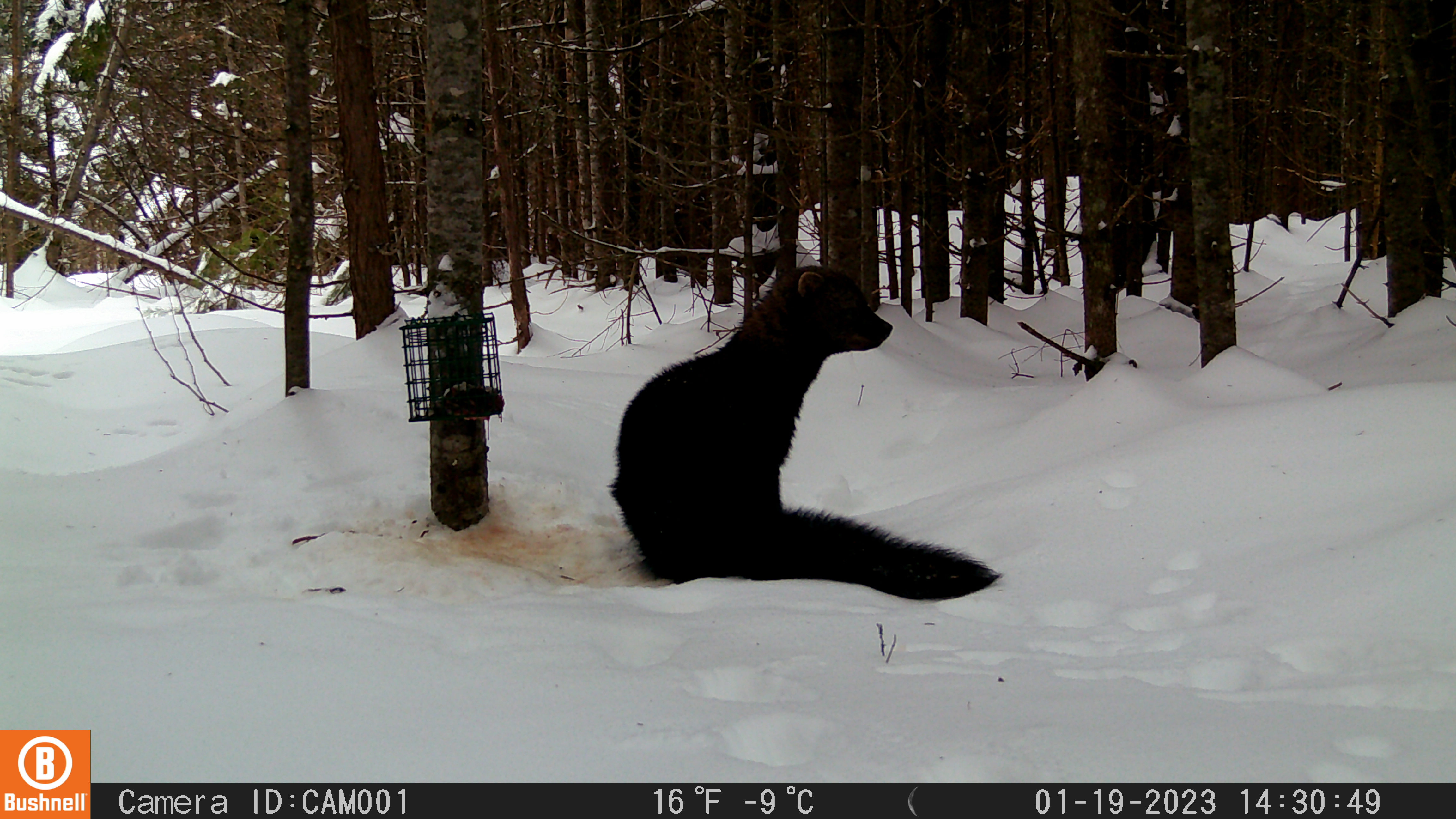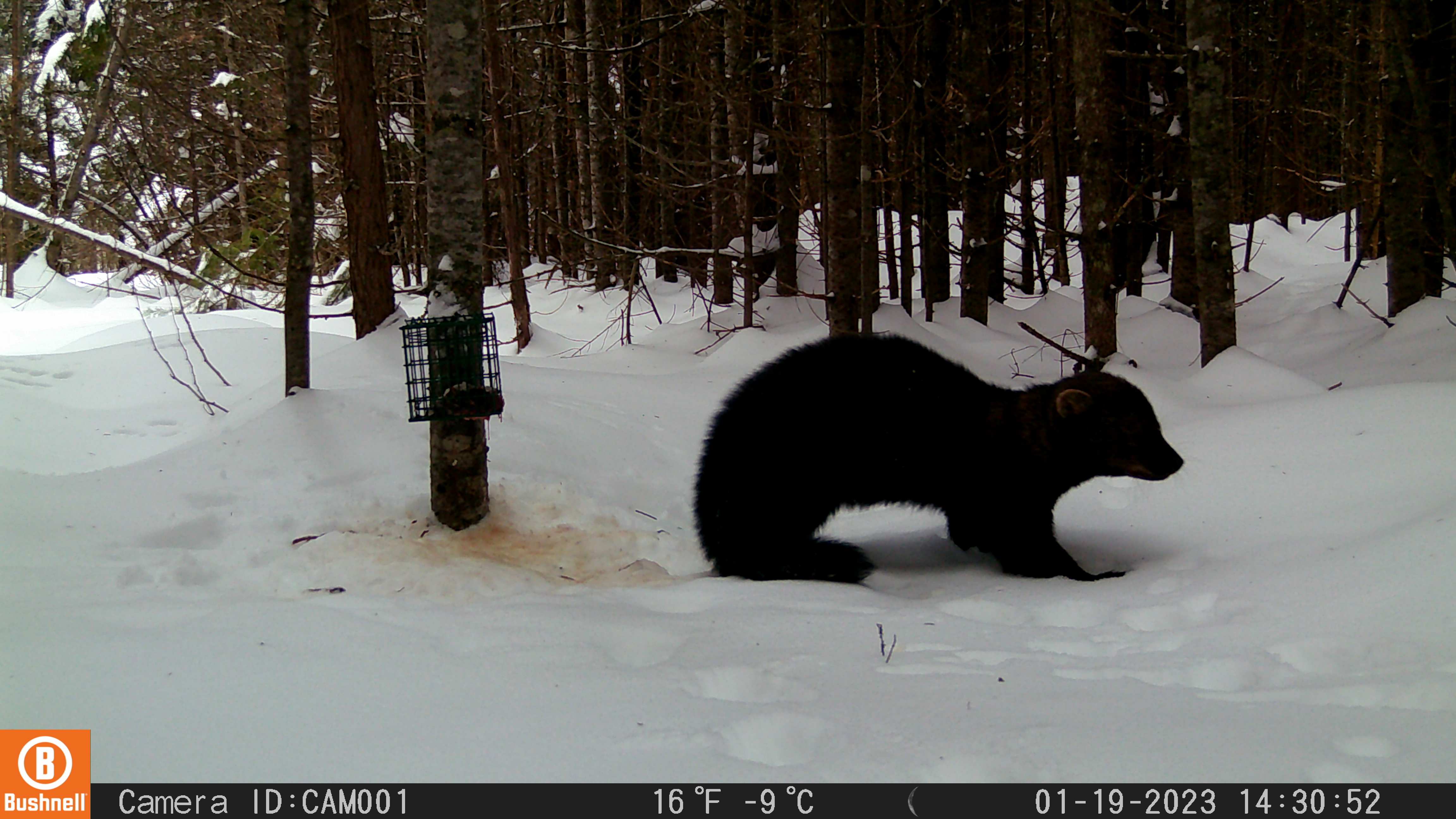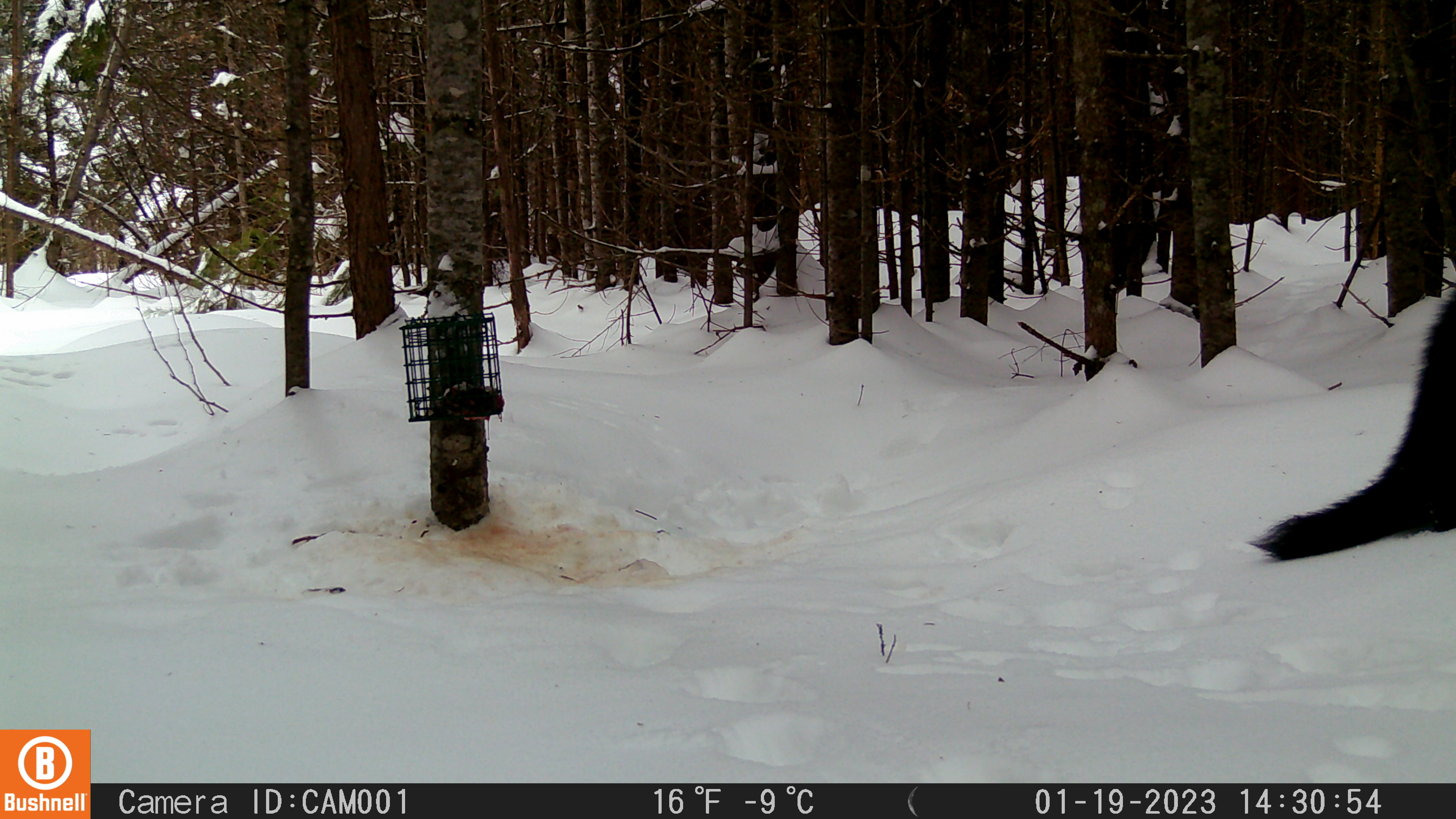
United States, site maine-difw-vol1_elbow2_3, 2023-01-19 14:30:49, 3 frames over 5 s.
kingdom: Animalia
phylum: Chordata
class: Mammalia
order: Carnivora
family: Mustelidae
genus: Pekania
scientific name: Pekania pennanti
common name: fisher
Fisher (Pekania pennanti).